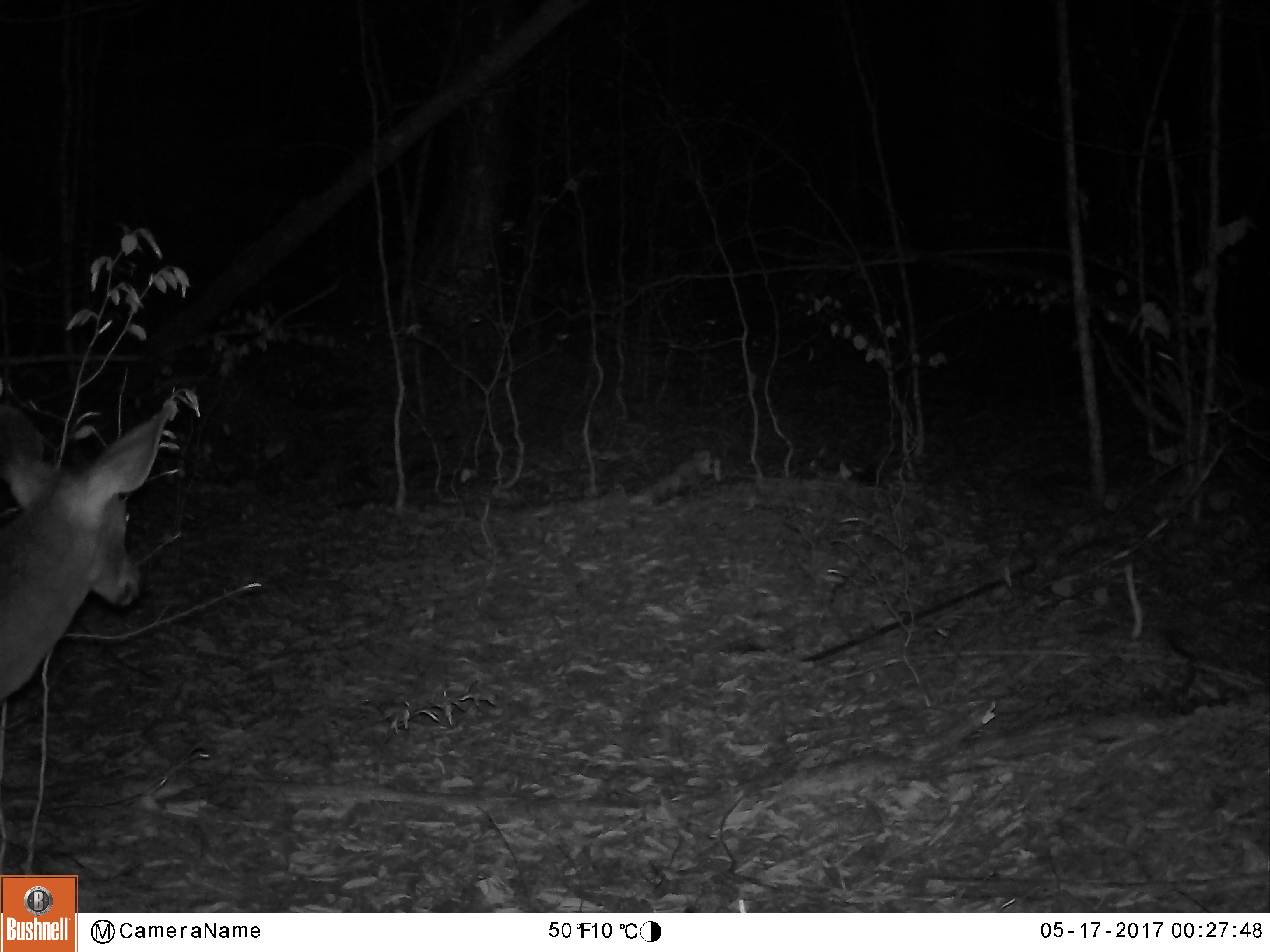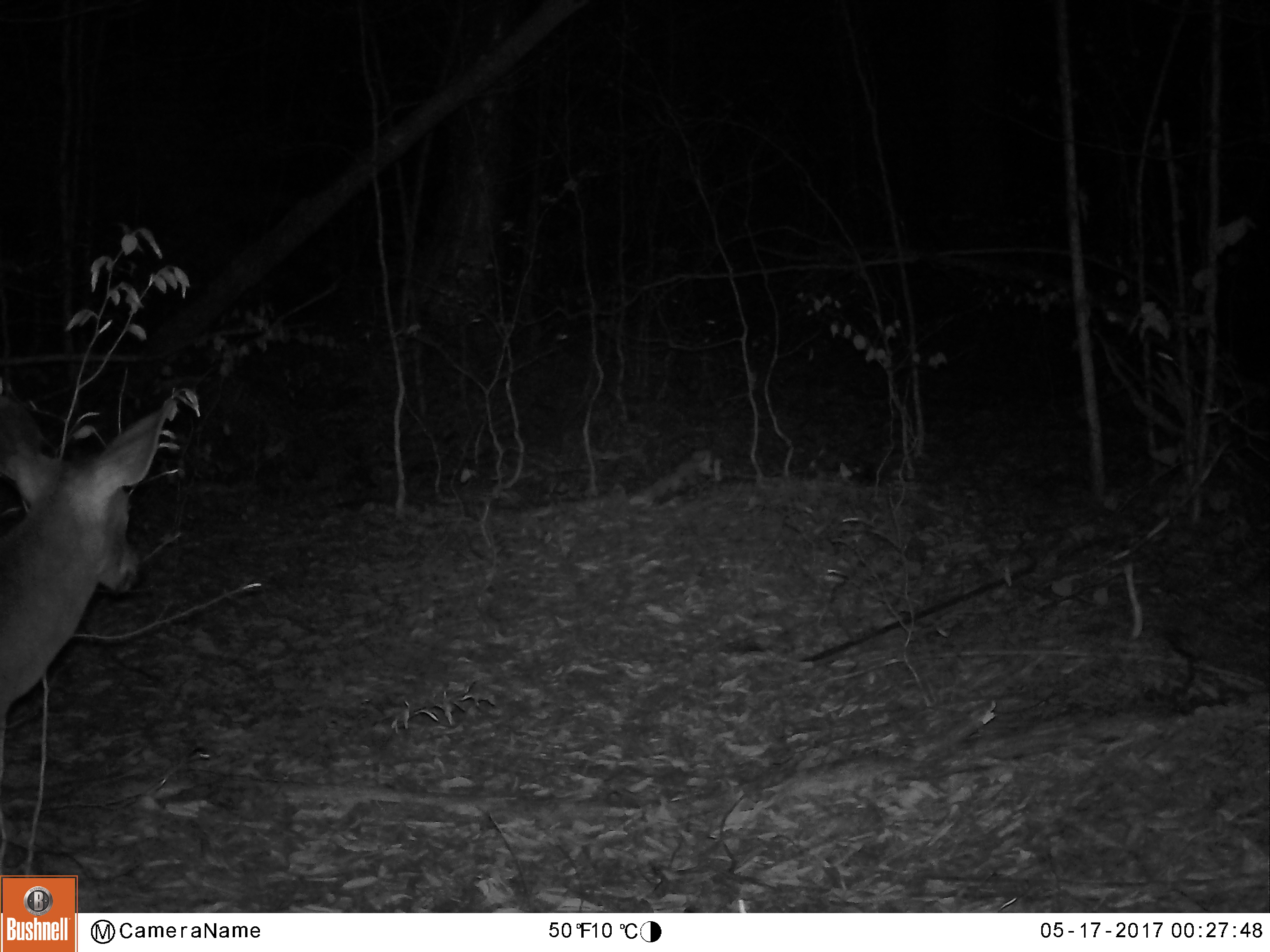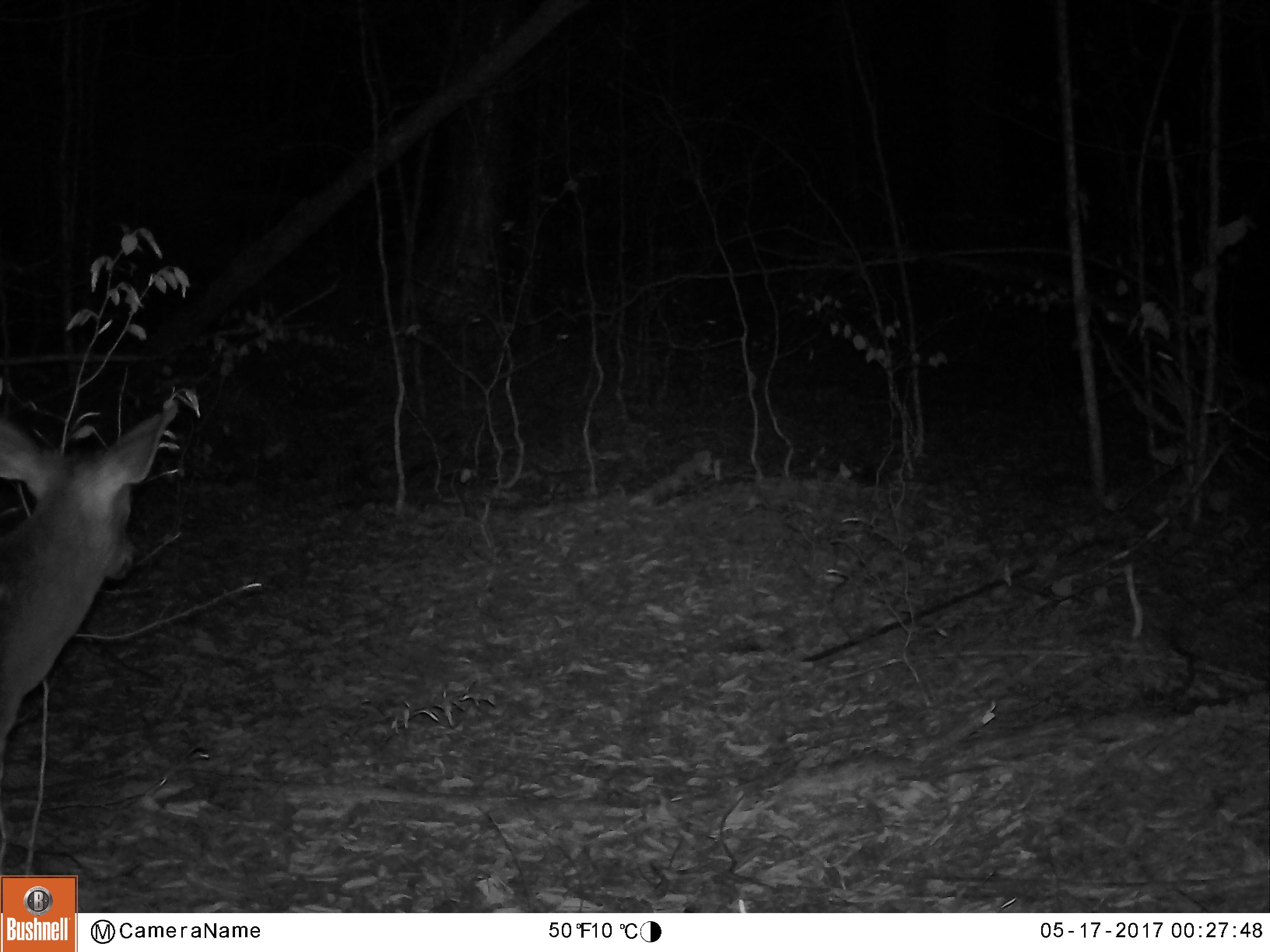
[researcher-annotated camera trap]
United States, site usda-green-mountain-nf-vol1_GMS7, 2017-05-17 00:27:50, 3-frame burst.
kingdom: Animalia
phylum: Chordata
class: Mammalia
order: Artiodactyla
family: Cervidae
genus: Odocoileus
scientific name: Odocoileus virginianus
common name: white-tailed deer